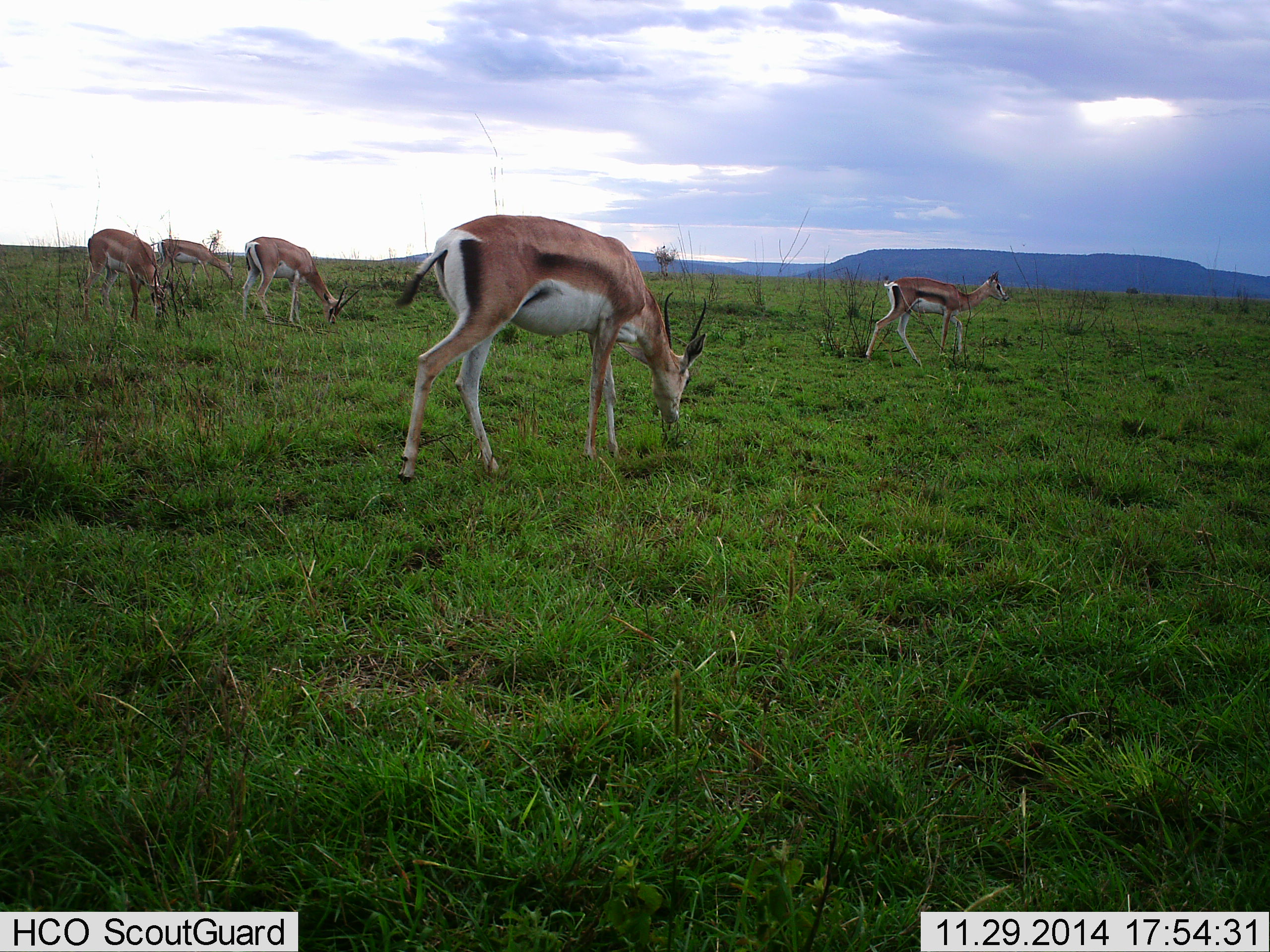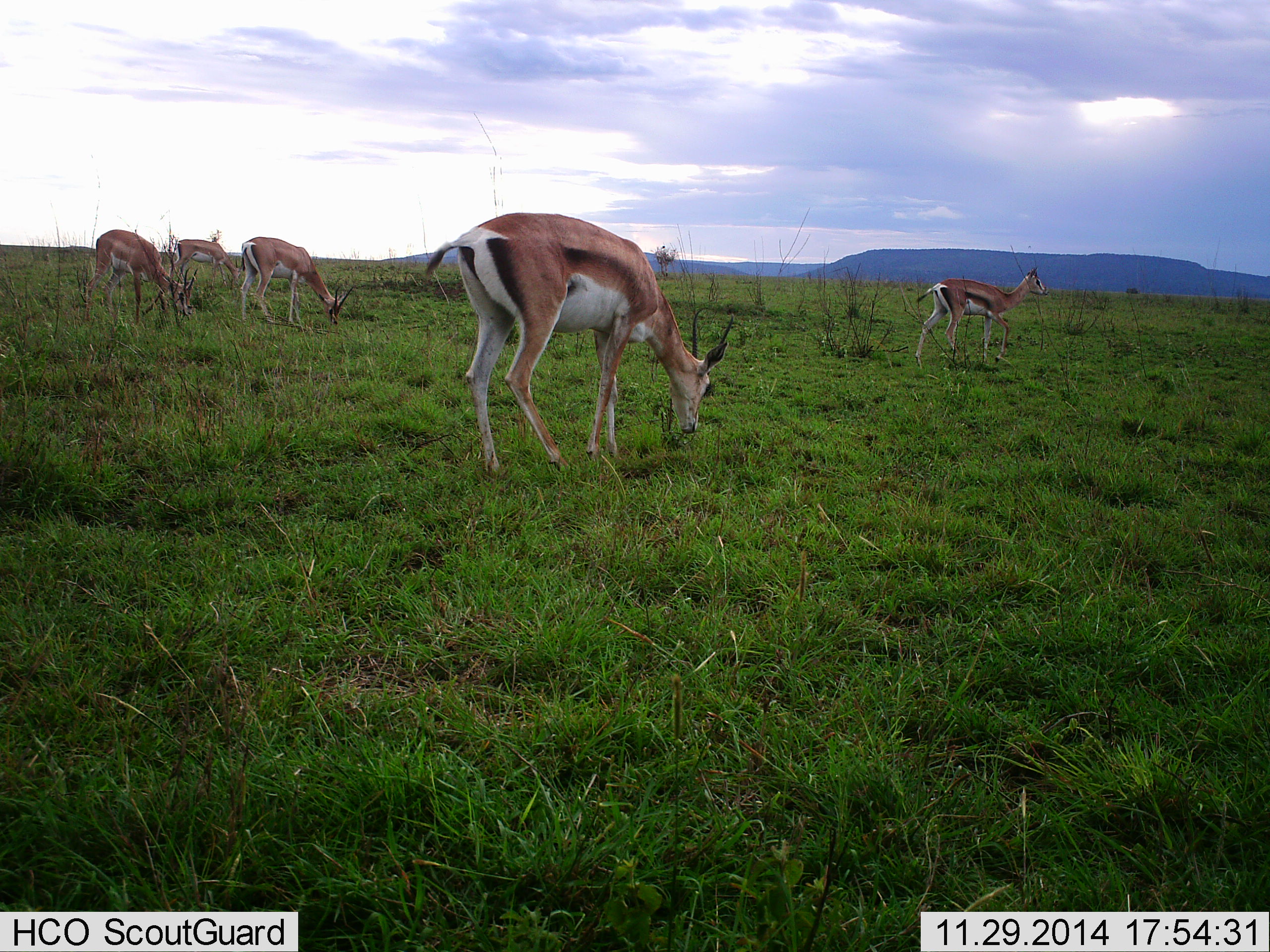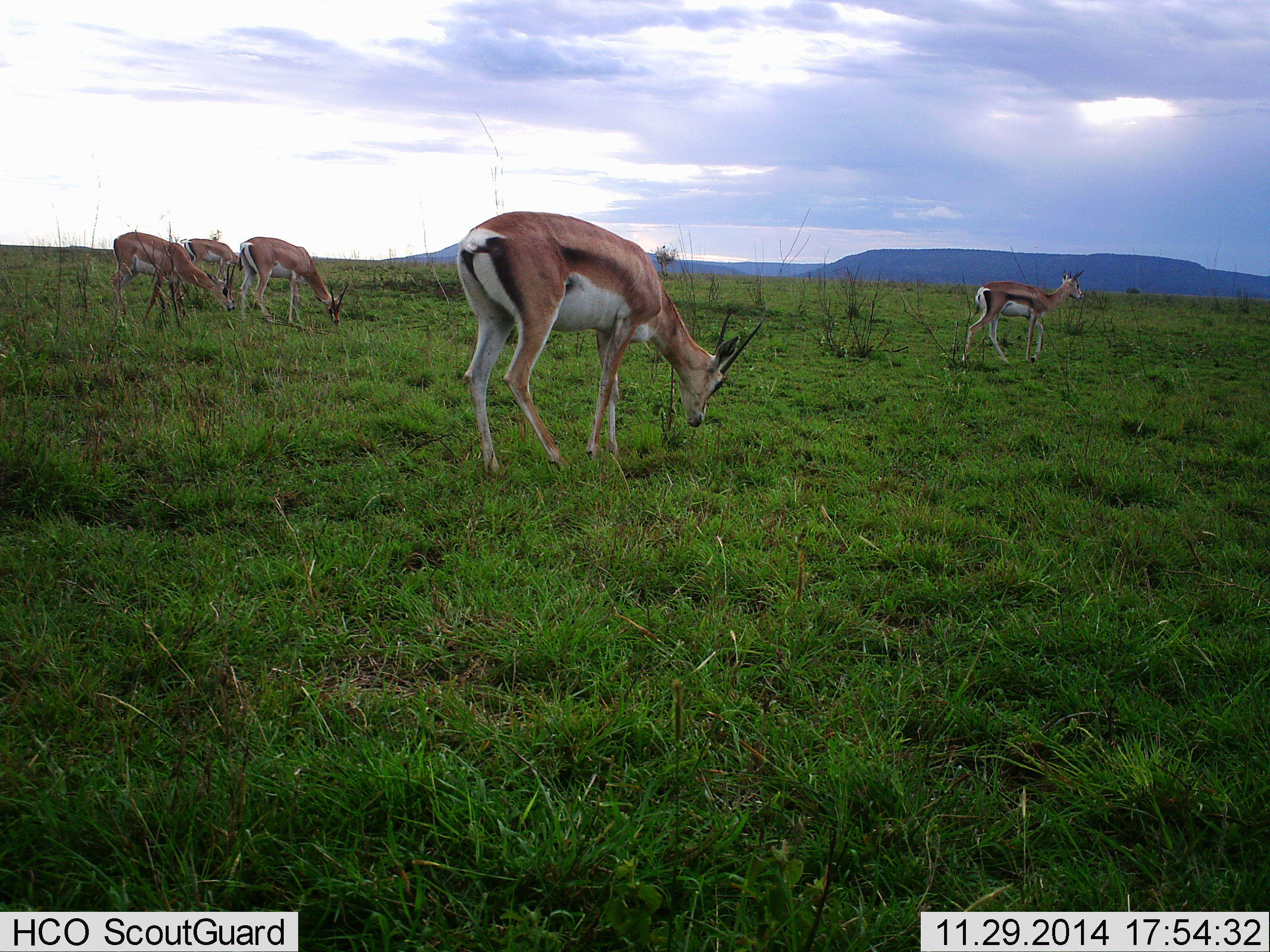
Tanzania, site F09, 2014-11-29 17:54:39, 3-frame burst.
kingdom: Animalia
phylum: Chordata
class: Mammalia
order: Artiodactyla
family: Bovidae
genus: Eudorcas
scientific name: Eudorcas thomsonii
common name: thomson's gazelle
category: gazellethomsons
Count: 5.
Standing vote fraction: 45%.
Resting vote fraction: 0%.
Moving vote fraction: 64%.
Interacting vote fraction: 0%.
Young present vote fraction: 0%.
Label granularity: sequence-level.